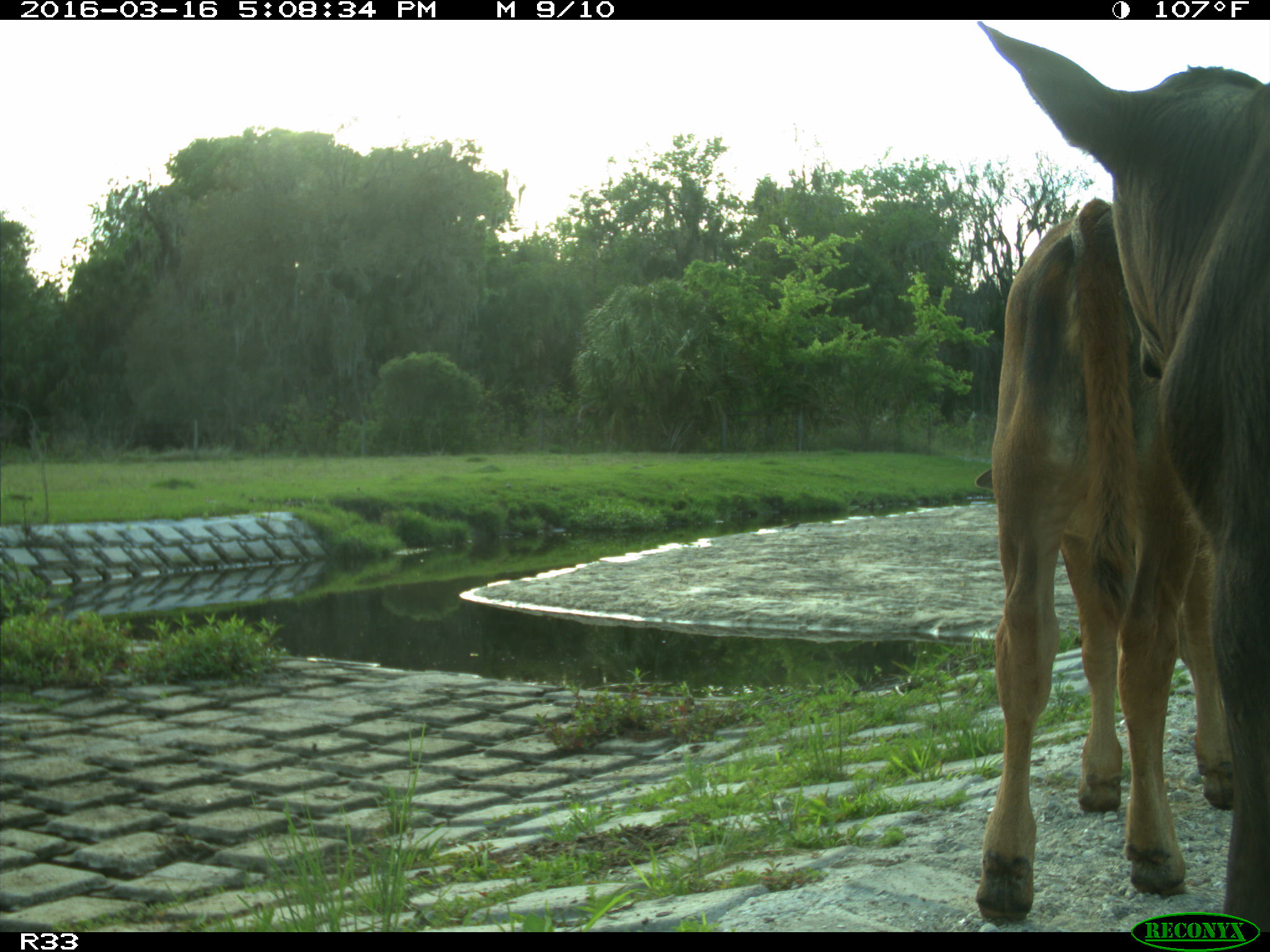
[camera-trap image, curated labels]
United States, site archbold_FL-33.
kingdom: Animalia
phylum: Chordata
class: Mammalia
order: Artiodactyla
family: Bovidae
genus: Bos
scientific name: Bos taurus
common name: domestic cow